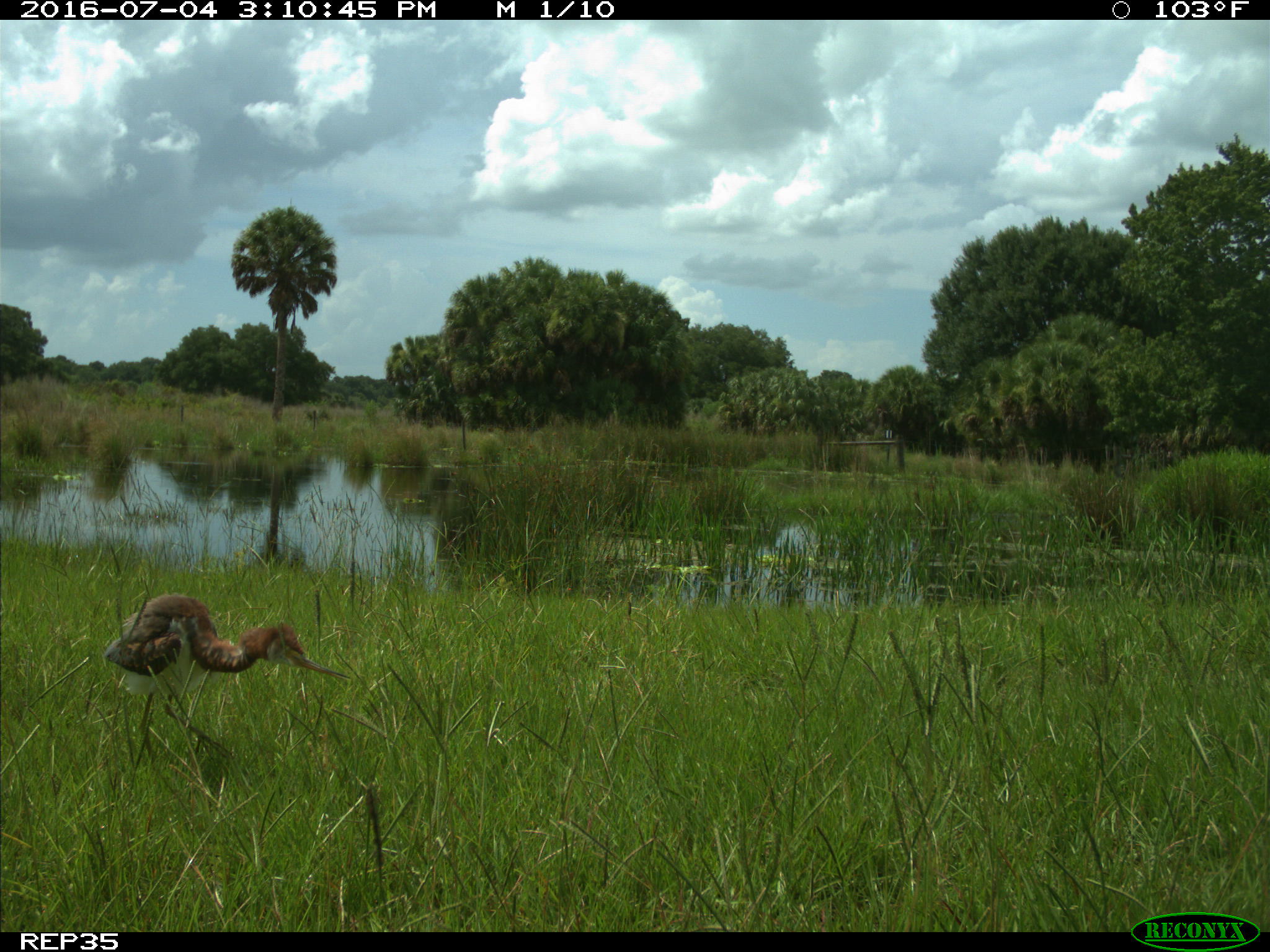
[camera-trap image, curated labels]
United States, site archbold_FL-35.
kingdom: Animalia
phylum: Chordata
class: Aves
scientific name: Aves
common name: birds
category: unidentified bird